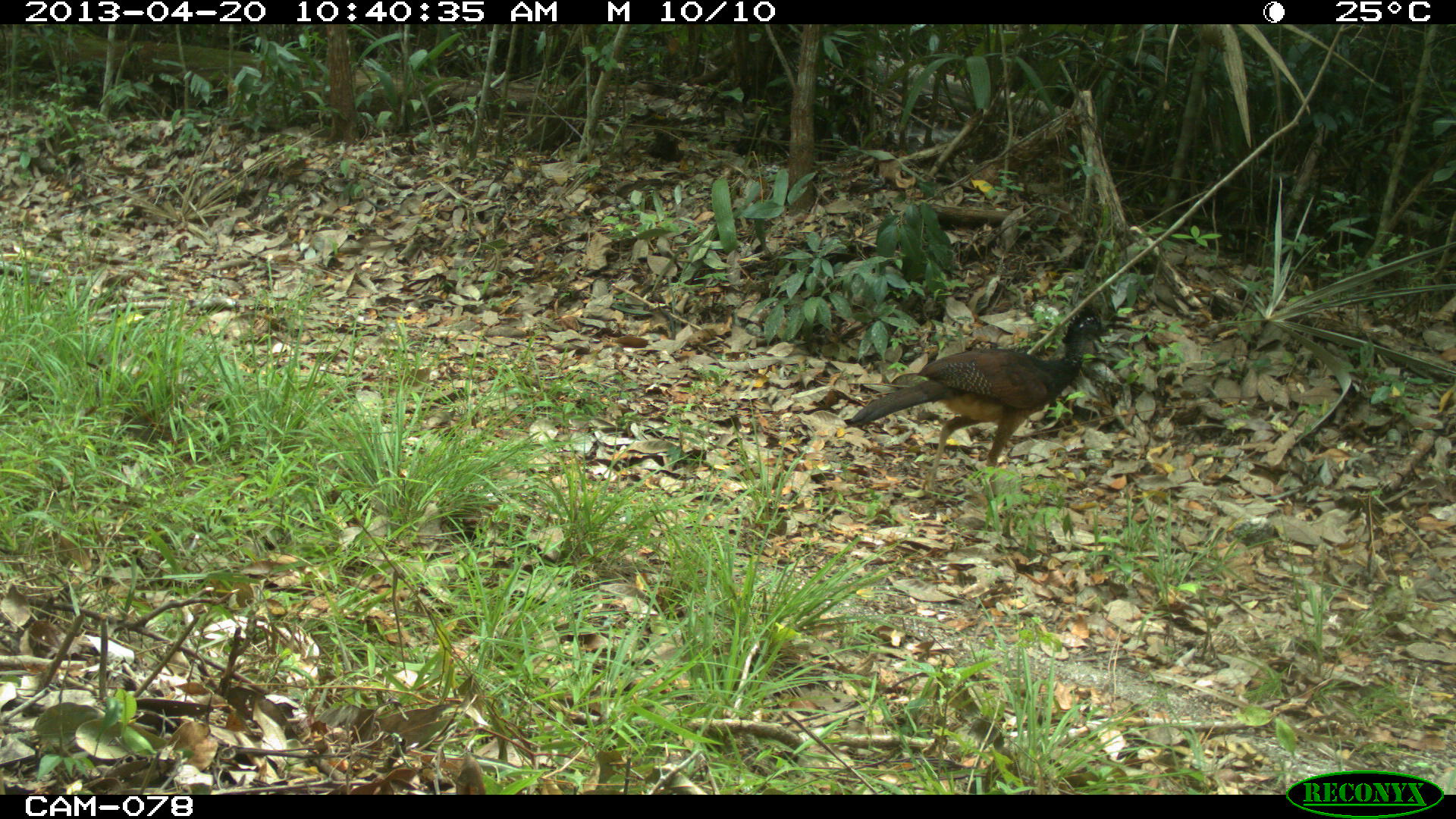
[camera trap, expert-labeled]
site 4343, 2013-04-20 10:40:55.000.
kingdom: Animalia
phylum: Chordata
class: Aves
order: Galliformes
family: Cracidae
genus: Crax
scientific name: Crax rubra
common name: great curassow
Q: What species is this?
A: Crax rubra (great curassow).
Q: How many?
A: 2.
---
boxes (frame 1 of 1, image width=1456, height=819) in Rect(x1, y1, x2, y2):
crax rubra: Rect(851, 302, 1141, 501)